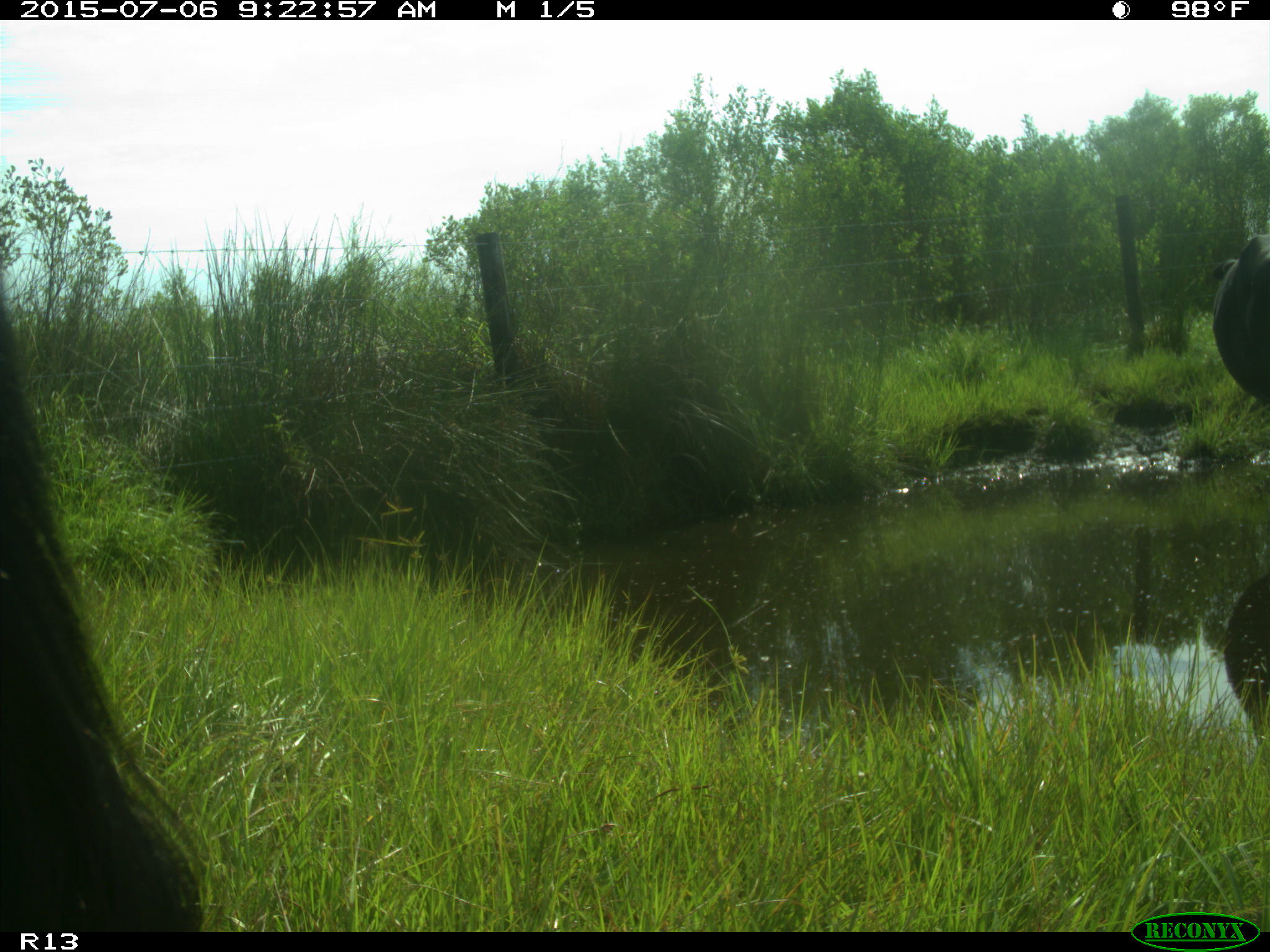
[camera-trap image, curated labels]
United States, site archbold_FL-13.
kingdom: Animalia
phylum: Chordata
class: Mammalia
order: Artiodactyla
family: Bovidae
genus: Bos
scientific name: Bos taurus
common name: domestic cow